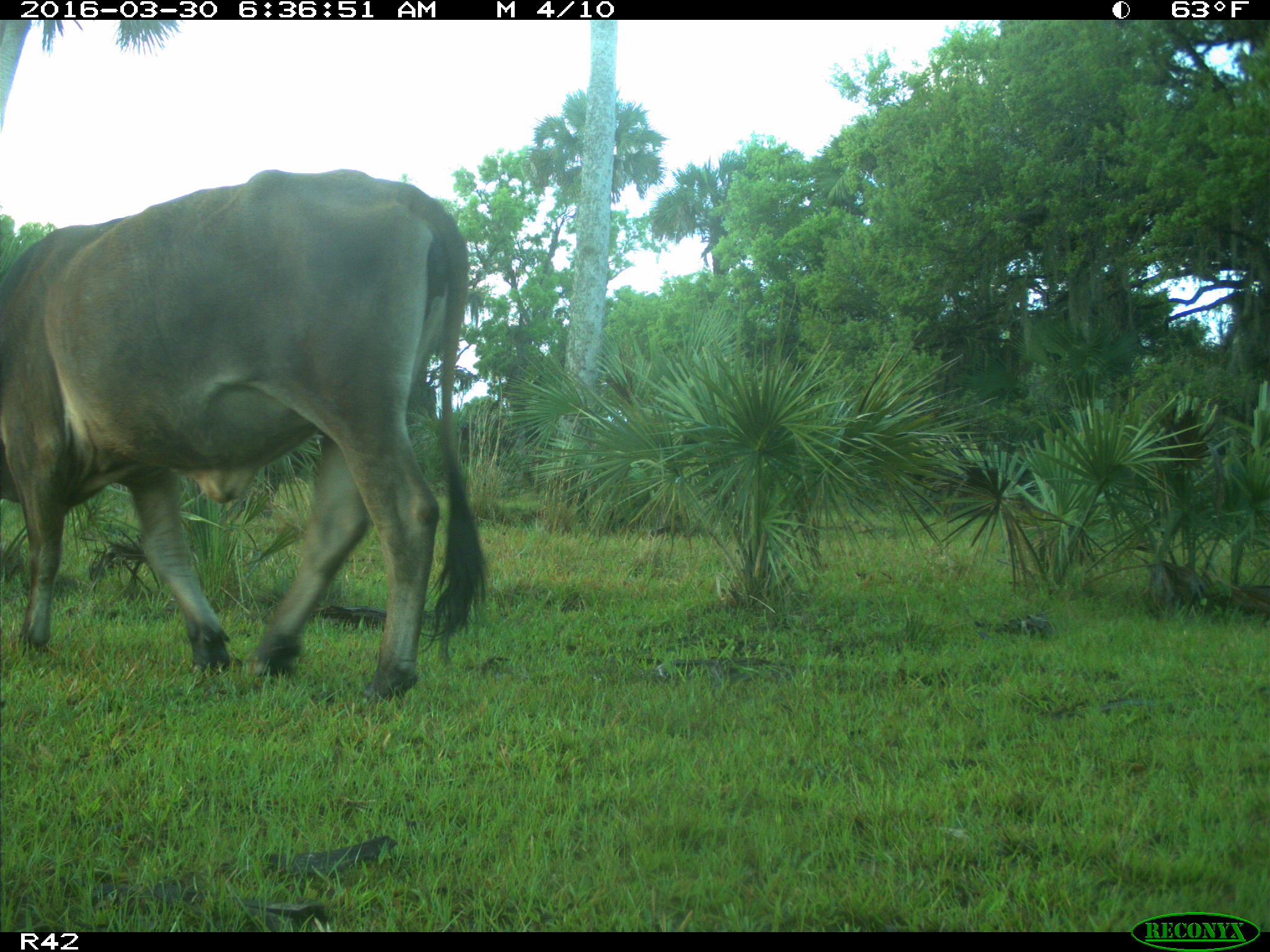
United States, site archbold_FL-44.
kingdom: Animalia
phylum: Chordata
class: Mammalia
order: Artiodactyla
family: Bovidae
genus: Bos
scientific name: Bos taurus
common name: domestic cow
Bos taurus (domestic cow).